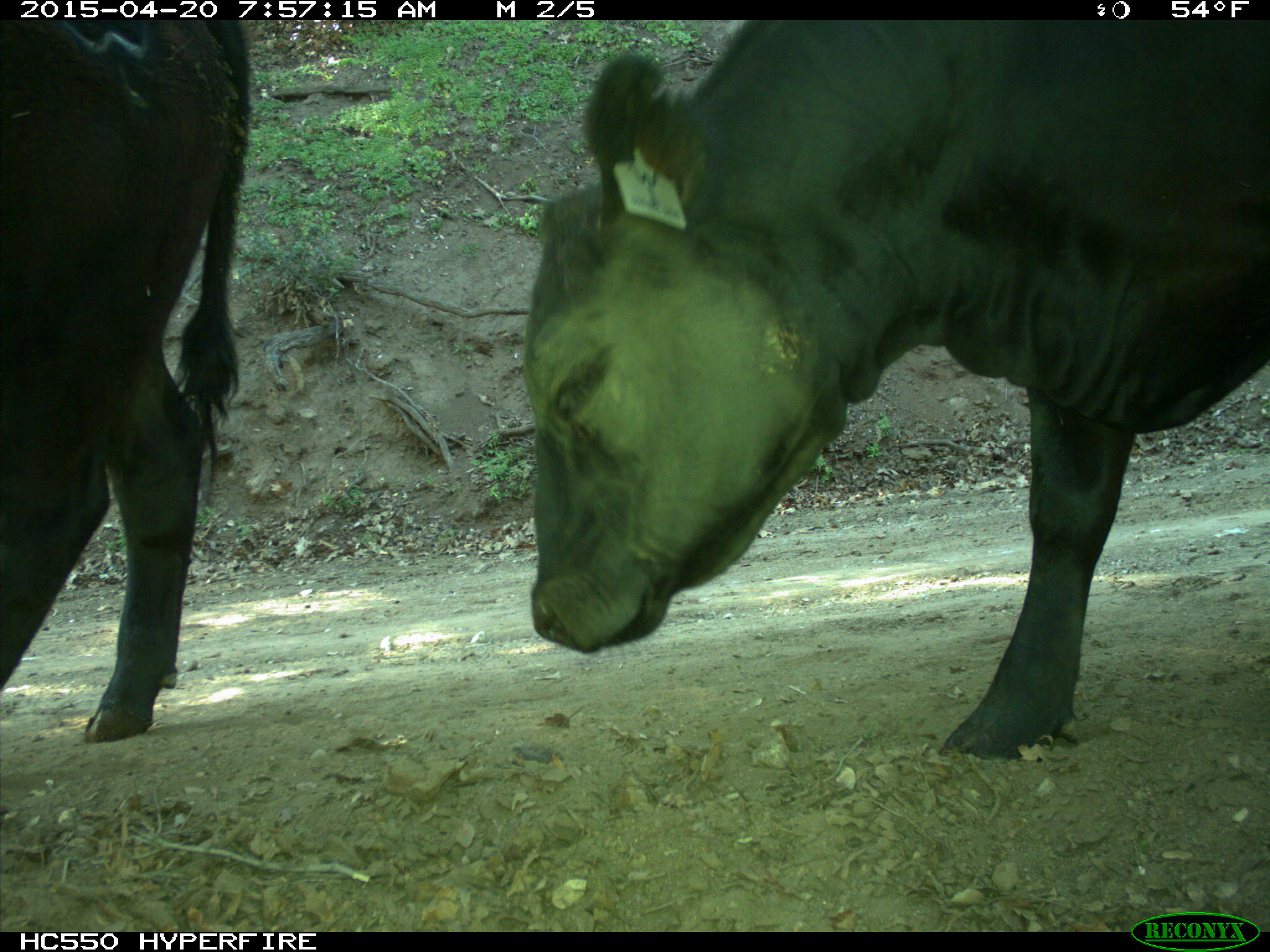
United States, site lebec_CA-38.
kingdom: Animalia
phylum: Chordata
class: Mammalia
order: Artiodactyla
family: Bovidae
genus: Bos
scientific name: Bos taurus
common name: domestic cow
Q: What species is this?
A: Bos taurus (domestic cow).